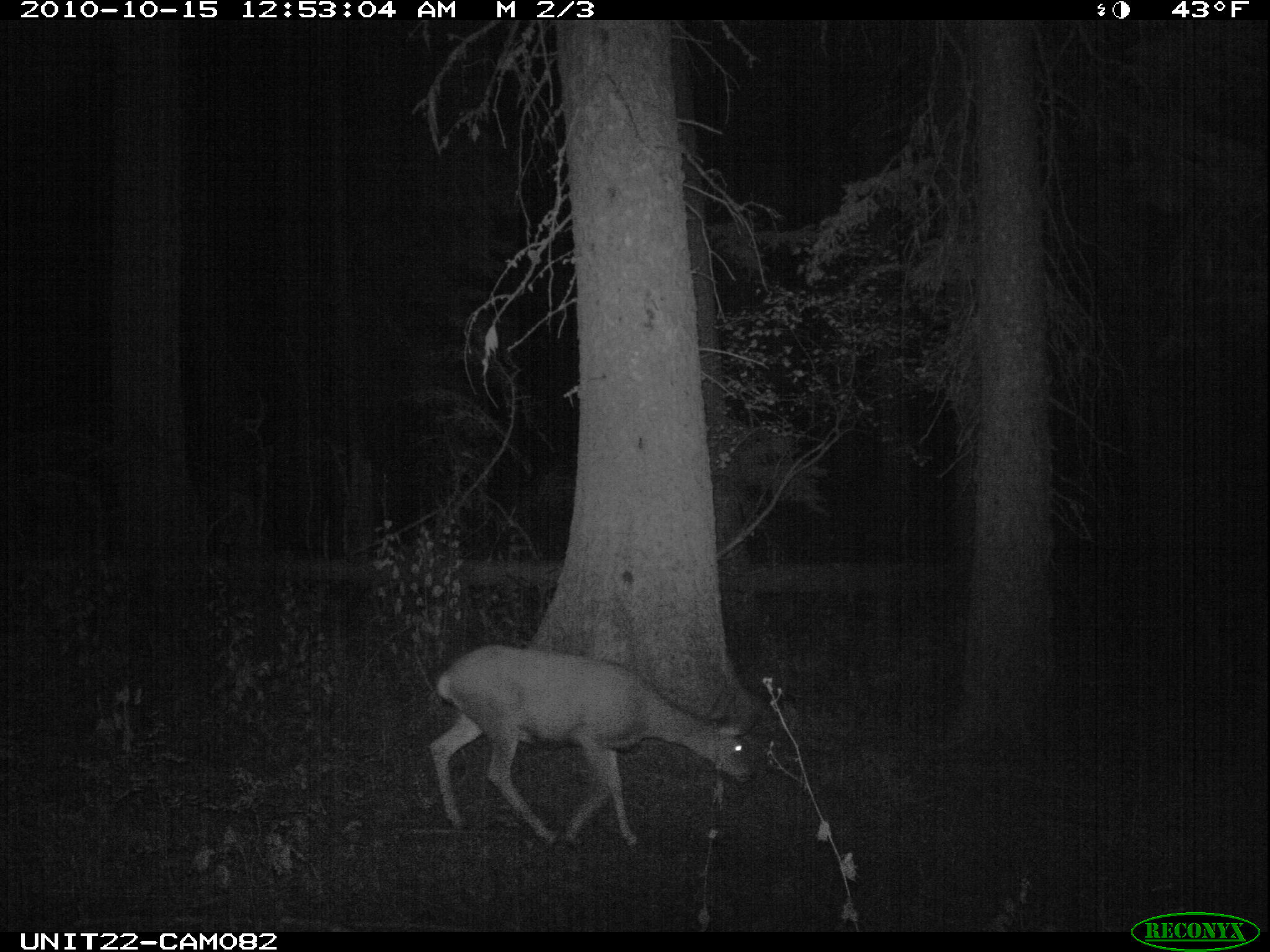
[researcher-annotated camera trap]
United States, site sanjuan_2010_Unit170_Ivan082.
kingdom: Animalia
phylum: Chordata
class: Mammalia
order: Artiodactyla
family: Cervidae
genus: Odocoileus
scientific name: Odocoileus hemionus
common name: mule deer